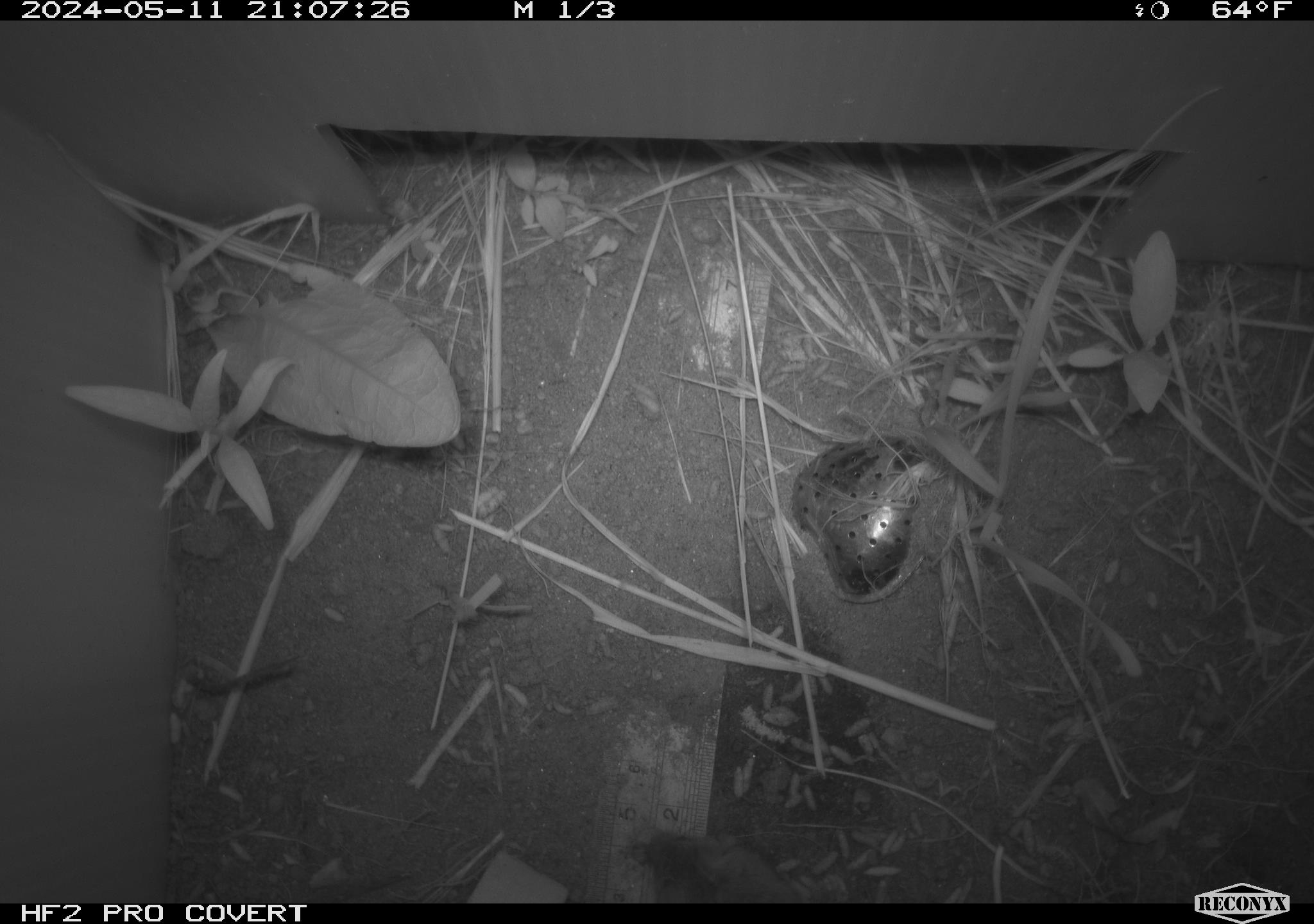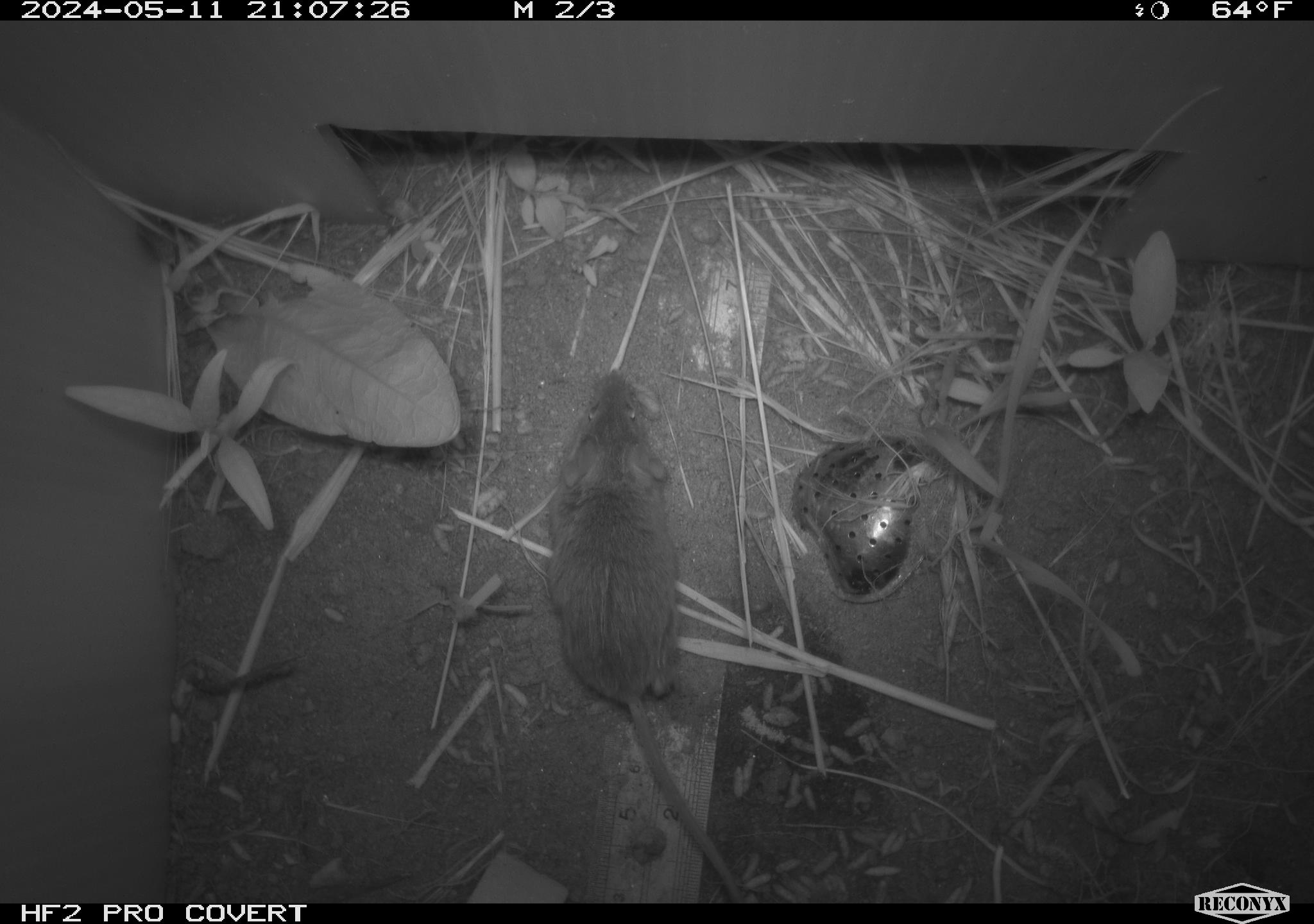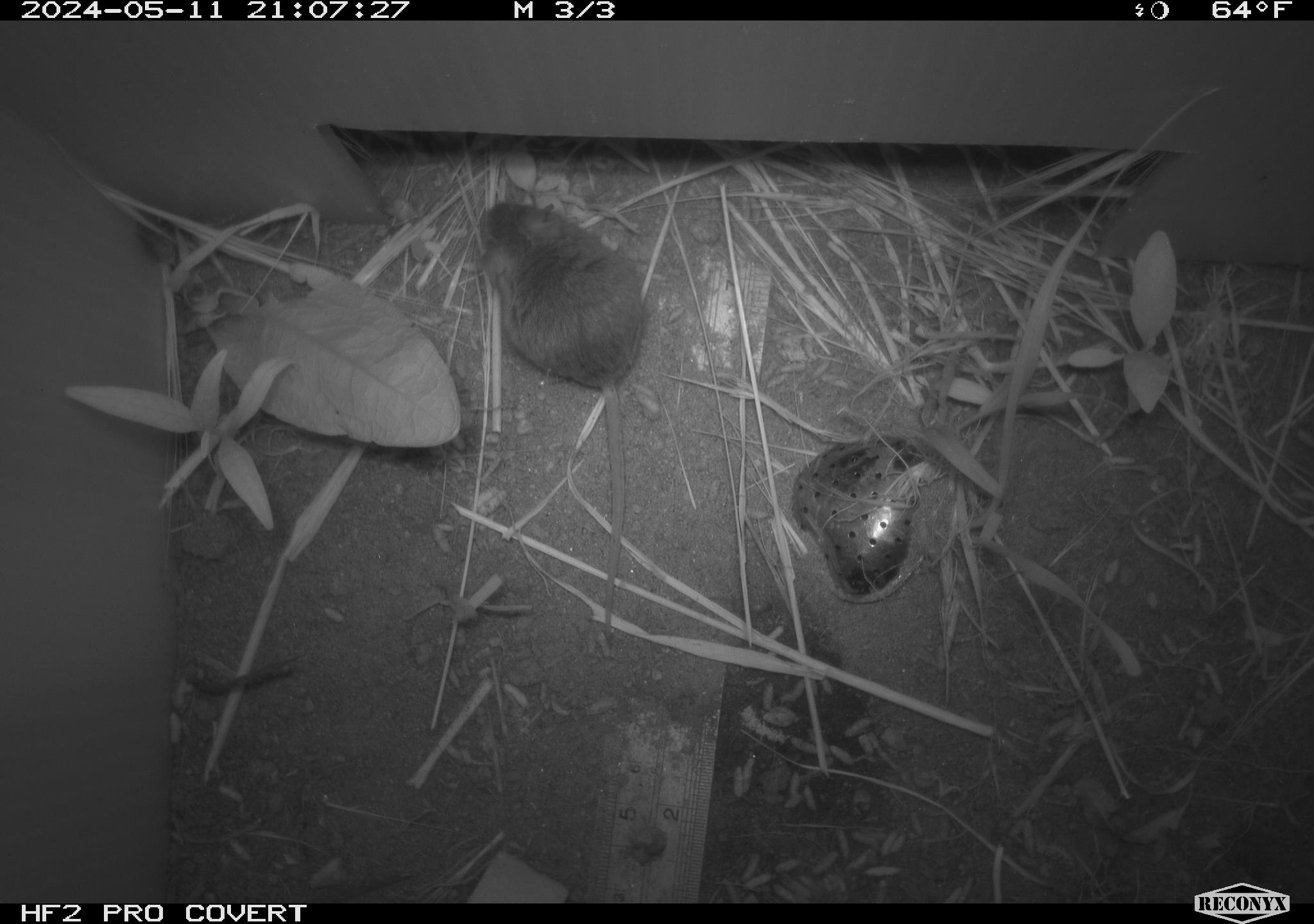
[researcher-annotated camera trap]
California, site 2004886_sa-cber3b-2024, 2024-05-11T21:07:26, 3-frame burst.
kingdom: Animalia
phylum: Chordata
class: Mammalia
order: Rodentia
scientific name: Rodentia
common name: mouse species